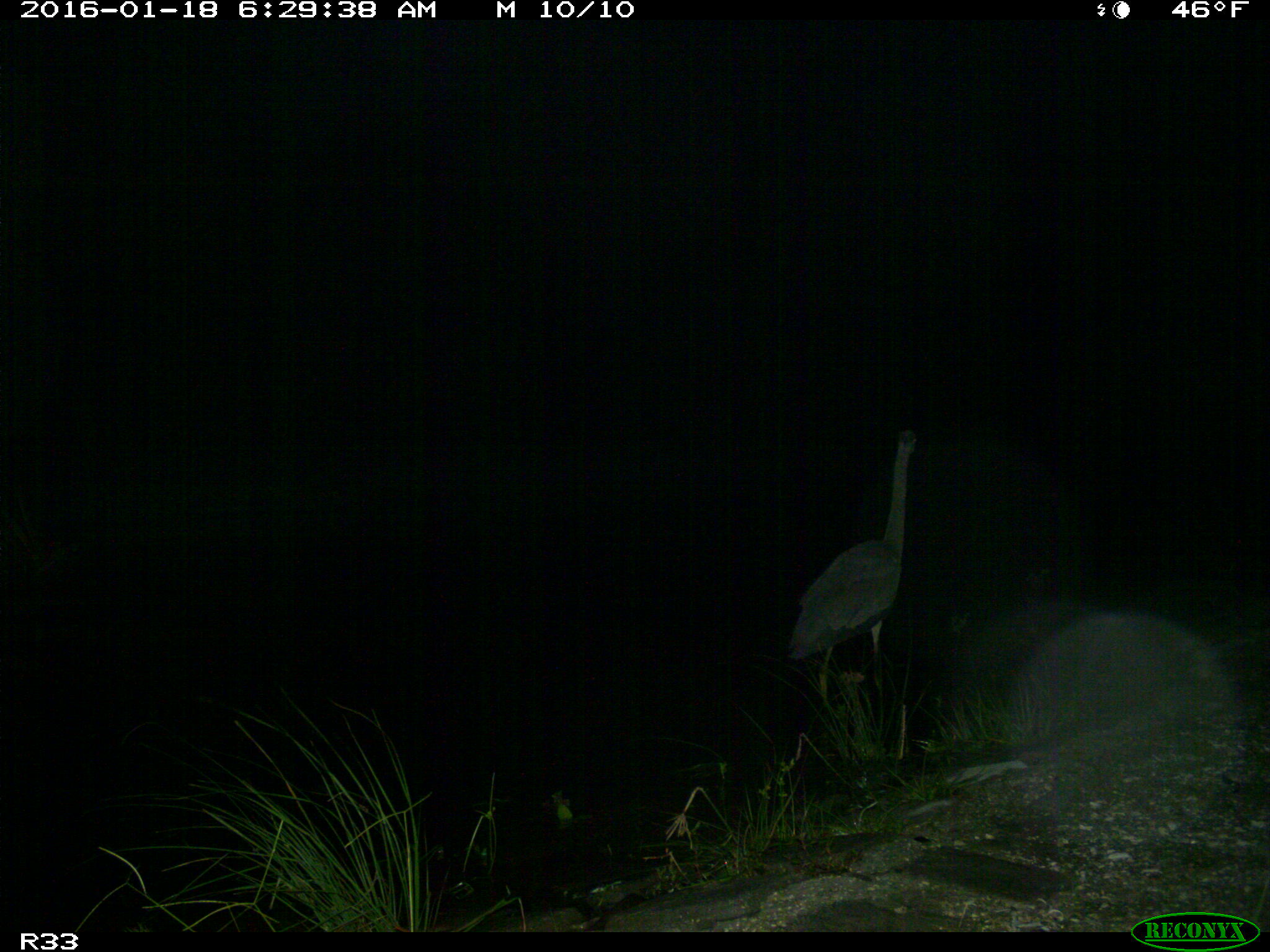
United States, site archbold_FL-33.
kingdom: Animalia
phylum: Chordata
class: Aves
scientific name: Aves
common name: birds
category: unidentified bird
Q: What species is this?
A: Unidentified bird (birds) (Aves).